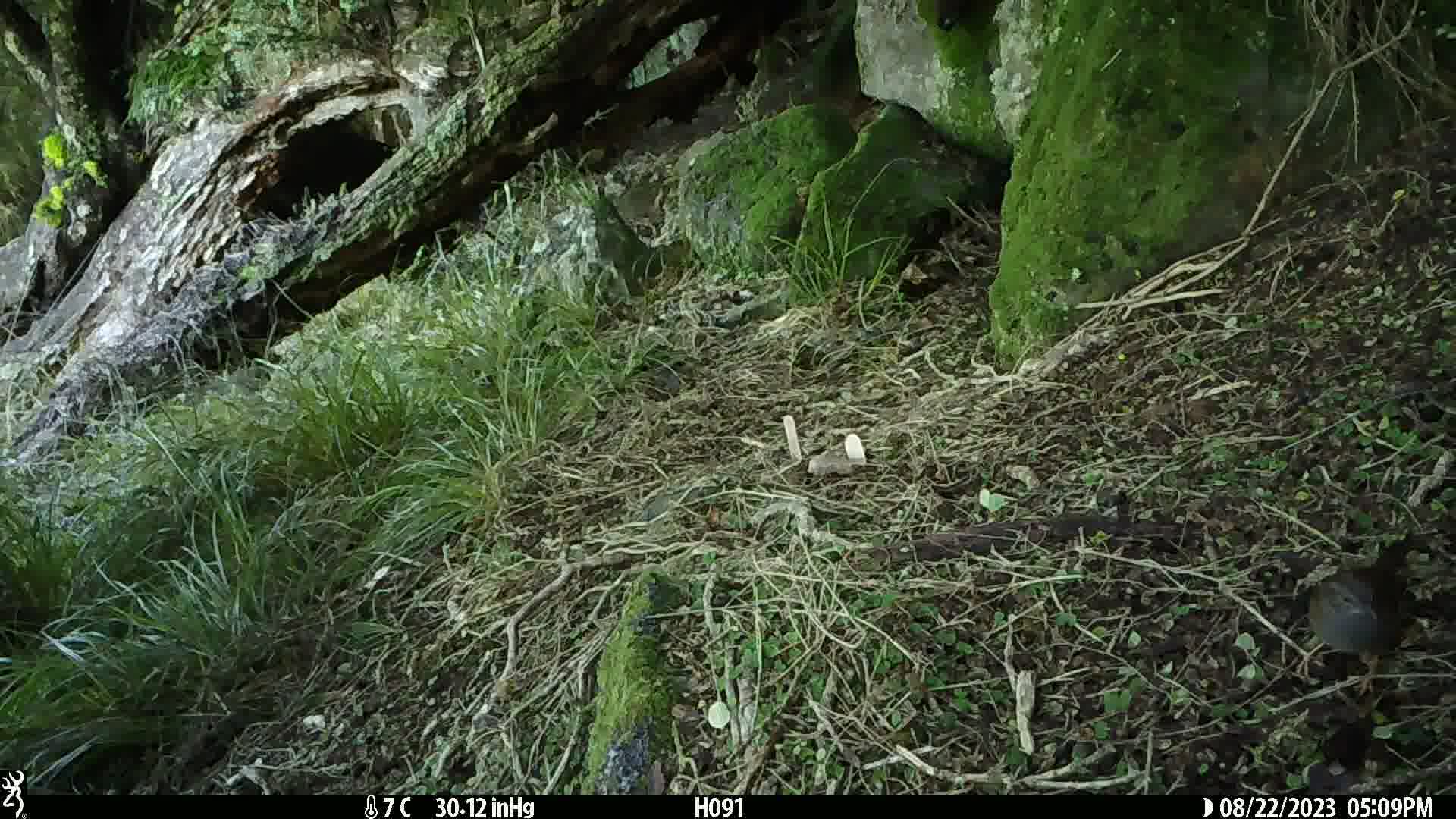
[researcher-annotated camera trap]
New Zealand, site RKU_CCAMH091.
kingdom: Animalia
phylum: Chordata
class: Aves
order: Passeriformes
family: Prunellidae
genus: Prunella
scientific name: Prunella modularis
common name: dunnock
Dunnock (Prunella modularis).